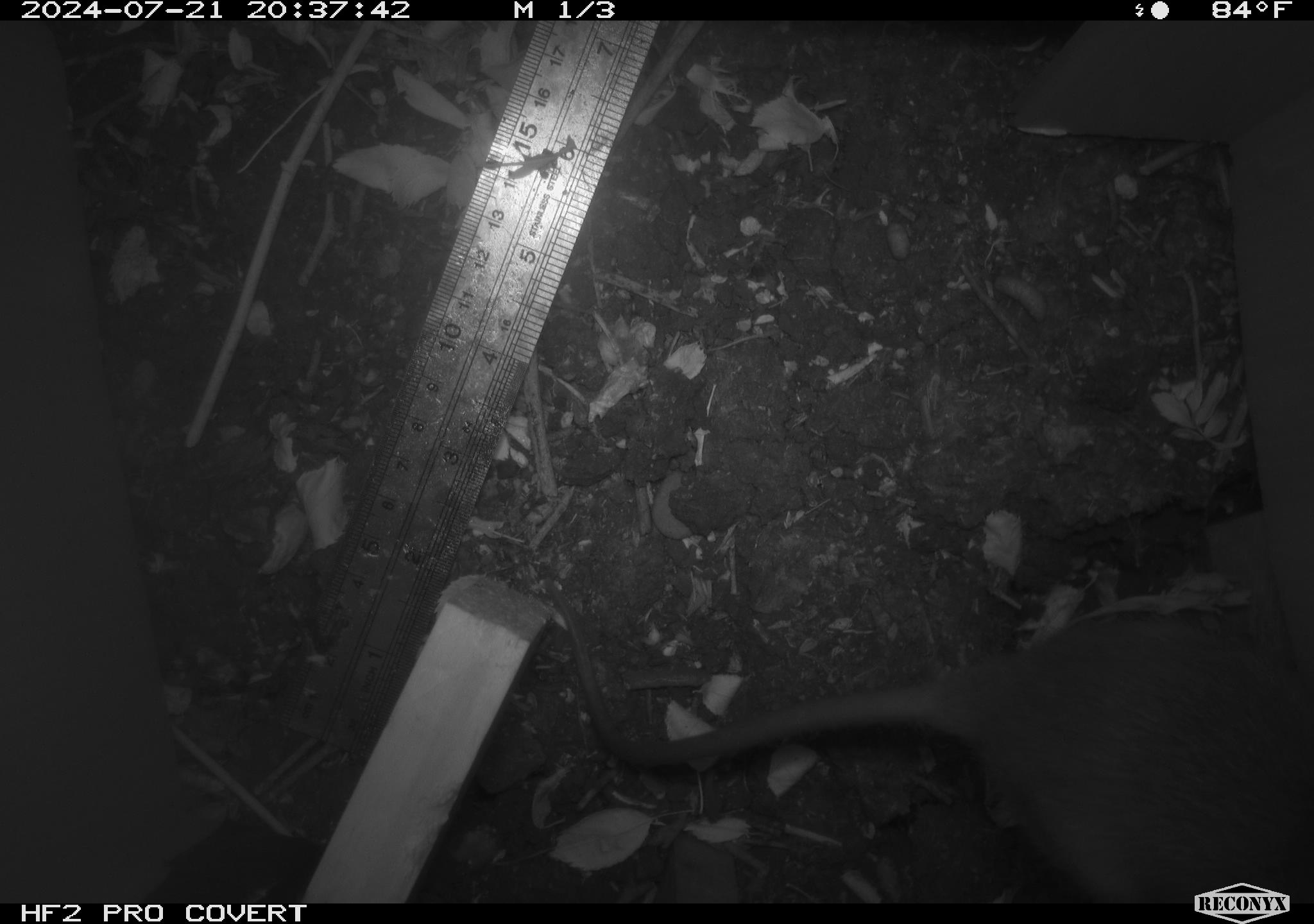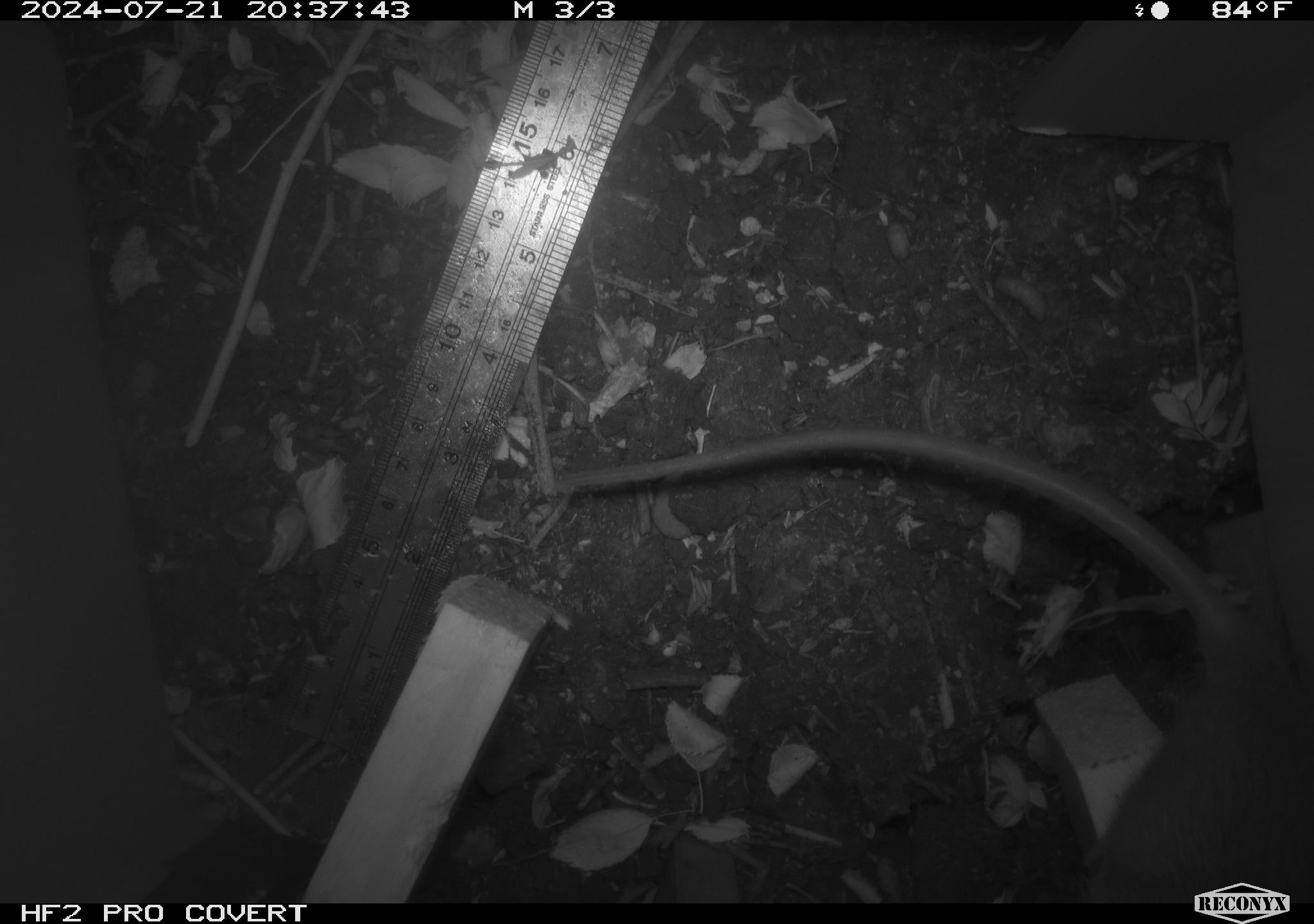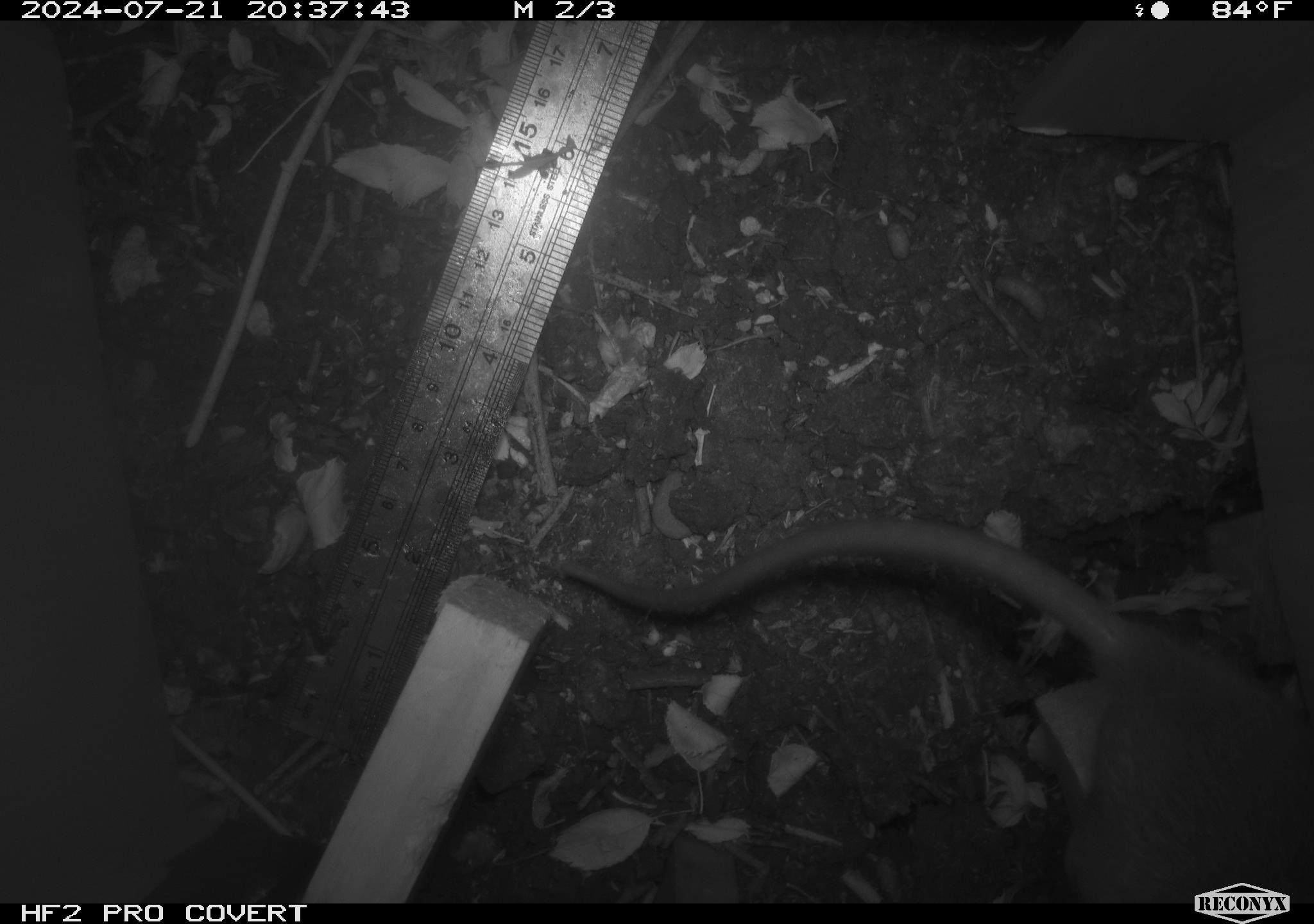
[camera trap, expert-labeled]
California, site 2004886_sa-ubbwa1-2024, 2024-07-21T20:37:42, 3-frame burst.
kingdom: Animalia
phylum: Chordata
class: Mammalia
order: Rodentia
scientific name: Rodentia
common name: woodrat or rat or mouse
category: woodrat or rat or mouse species